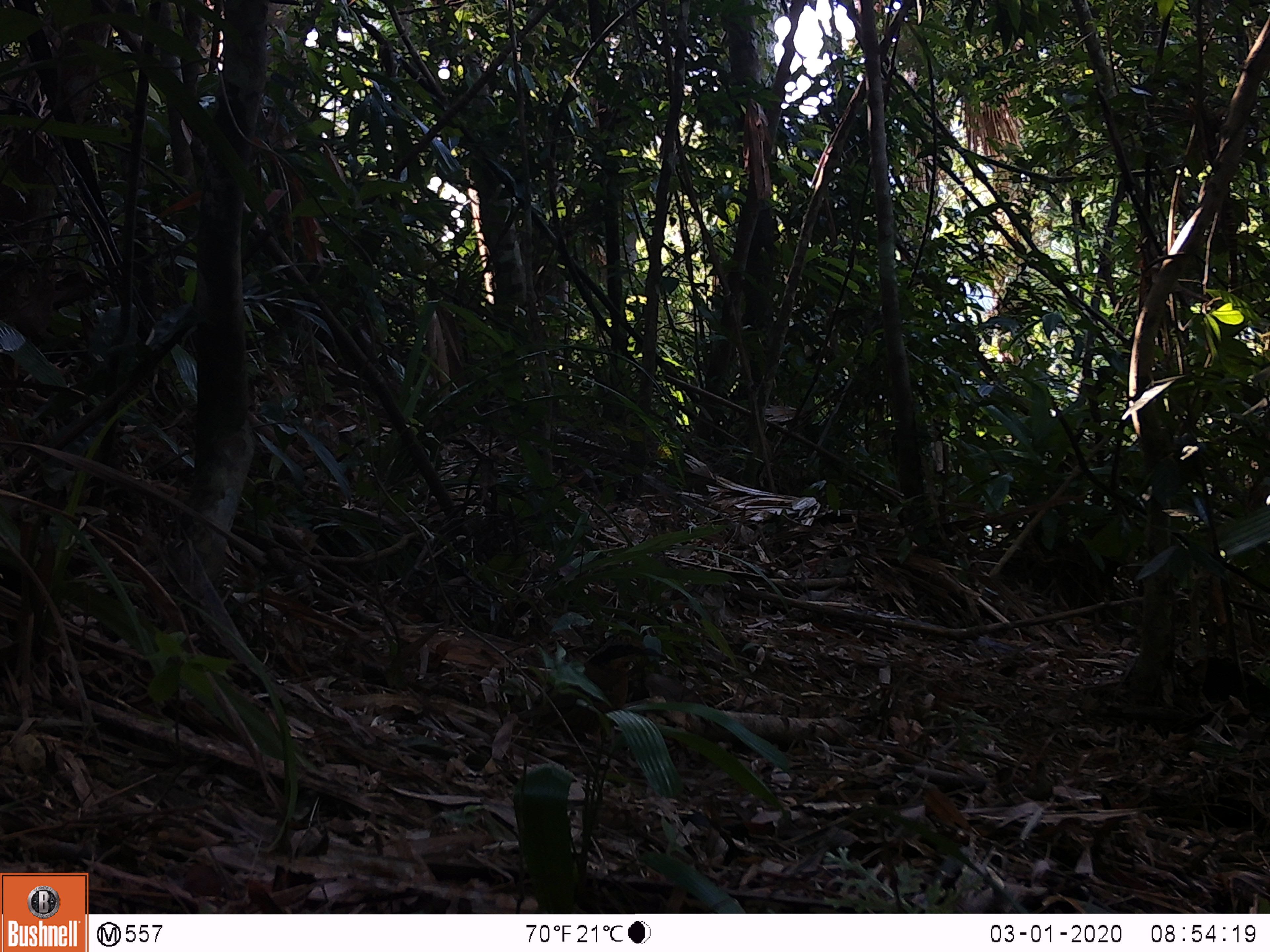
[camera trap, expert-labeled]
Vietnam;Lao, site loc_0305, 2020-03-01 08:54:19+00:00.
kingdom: Animalia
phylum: Chordata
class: Aves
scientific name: Aves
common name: bird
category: unidentified bird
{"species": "unidentified bird (bird) (Aves)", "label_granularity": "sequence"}